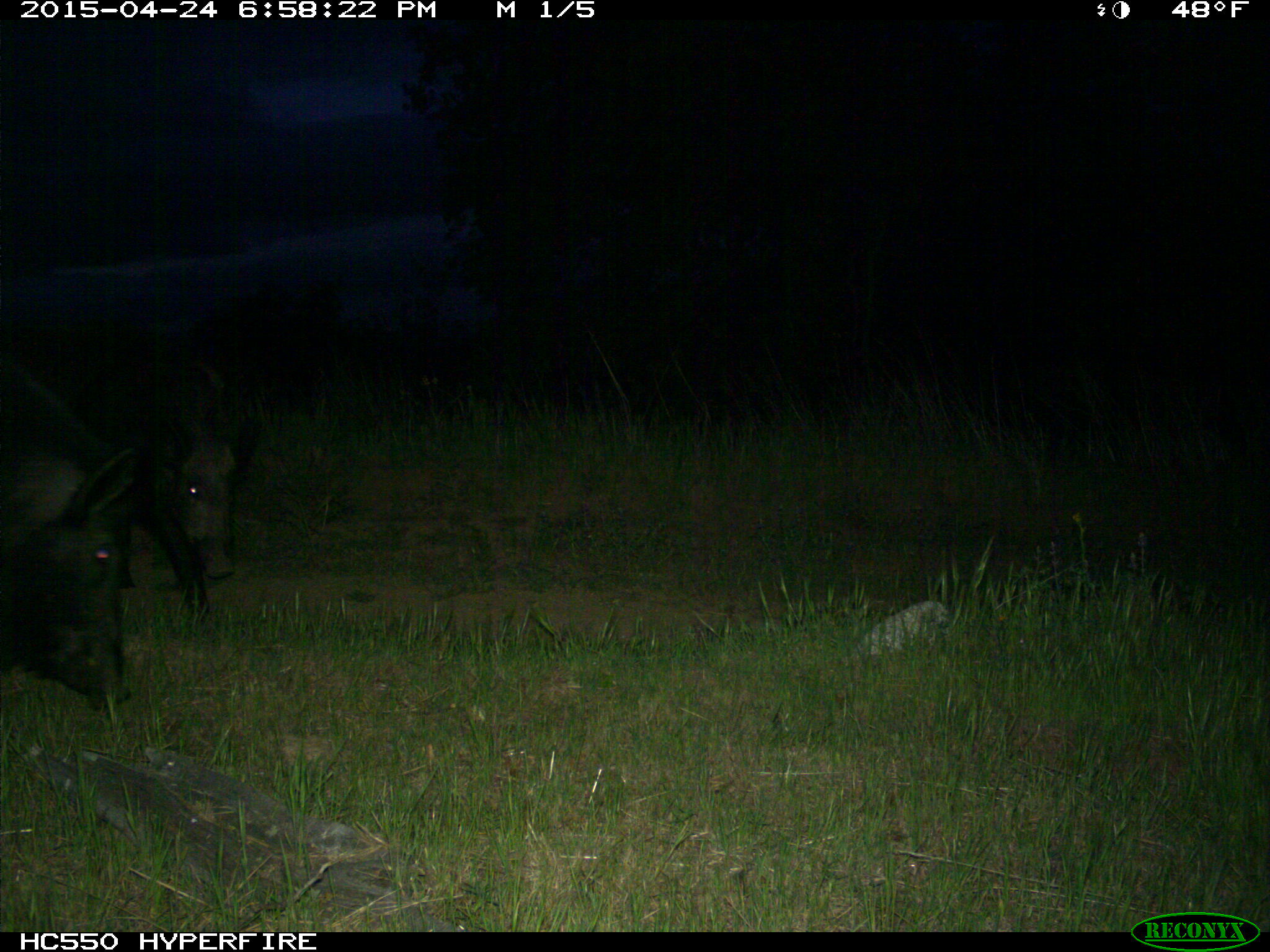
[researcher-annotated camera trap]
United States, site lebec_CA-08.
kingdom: Animalia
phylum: Chordata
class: Mammalia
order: Artiodactyla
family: Suidae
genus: Sus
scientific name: Sus scrofa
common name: wild boar